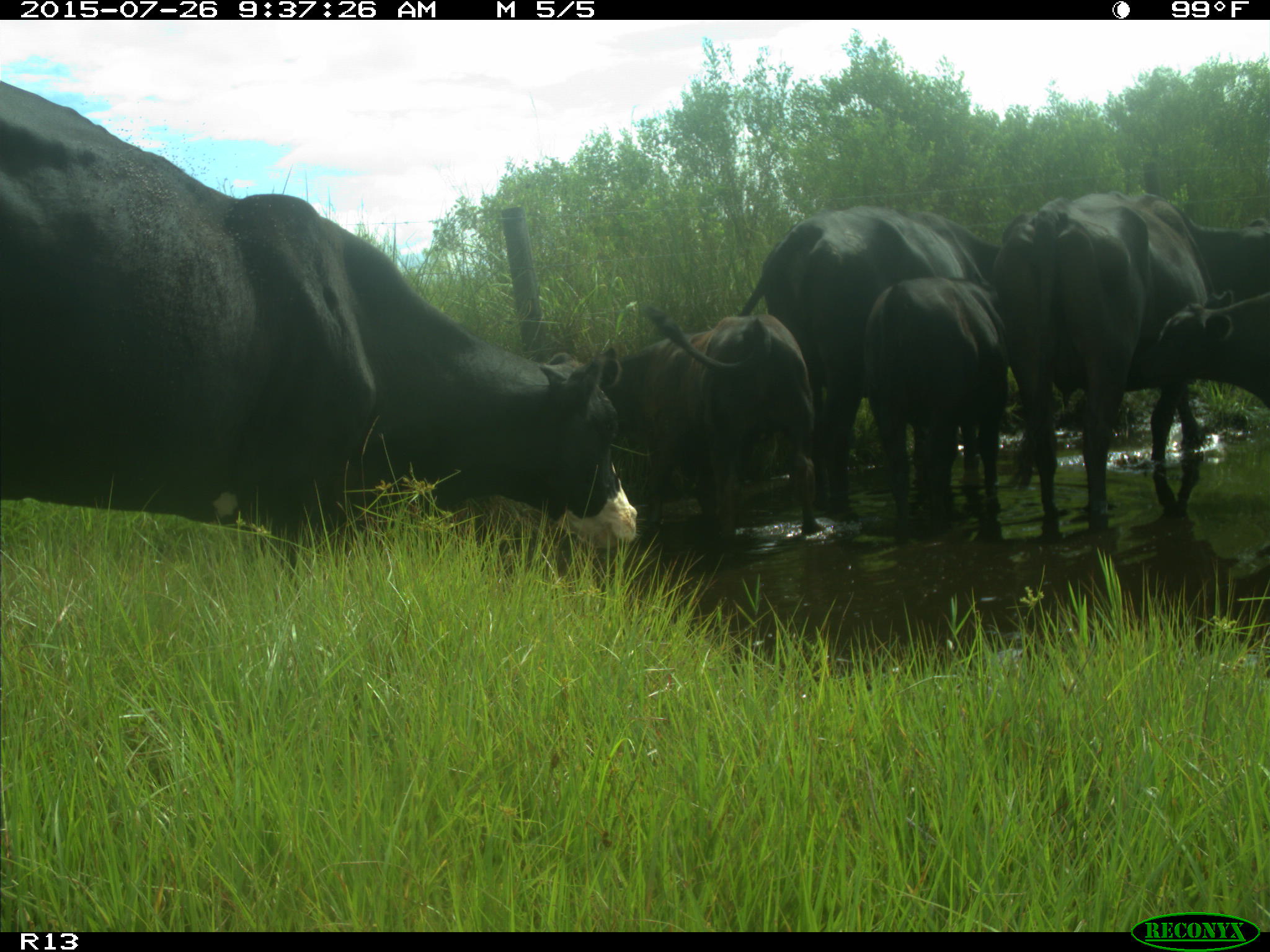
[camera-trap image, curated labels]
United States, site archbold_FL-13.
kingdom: Animalia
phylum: Chordata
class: Mammalia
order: Artiodactyla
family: Bovidae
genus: Bos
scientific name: Bos taurus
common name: domestic cow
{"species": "Bos taurus (domestic cow)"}